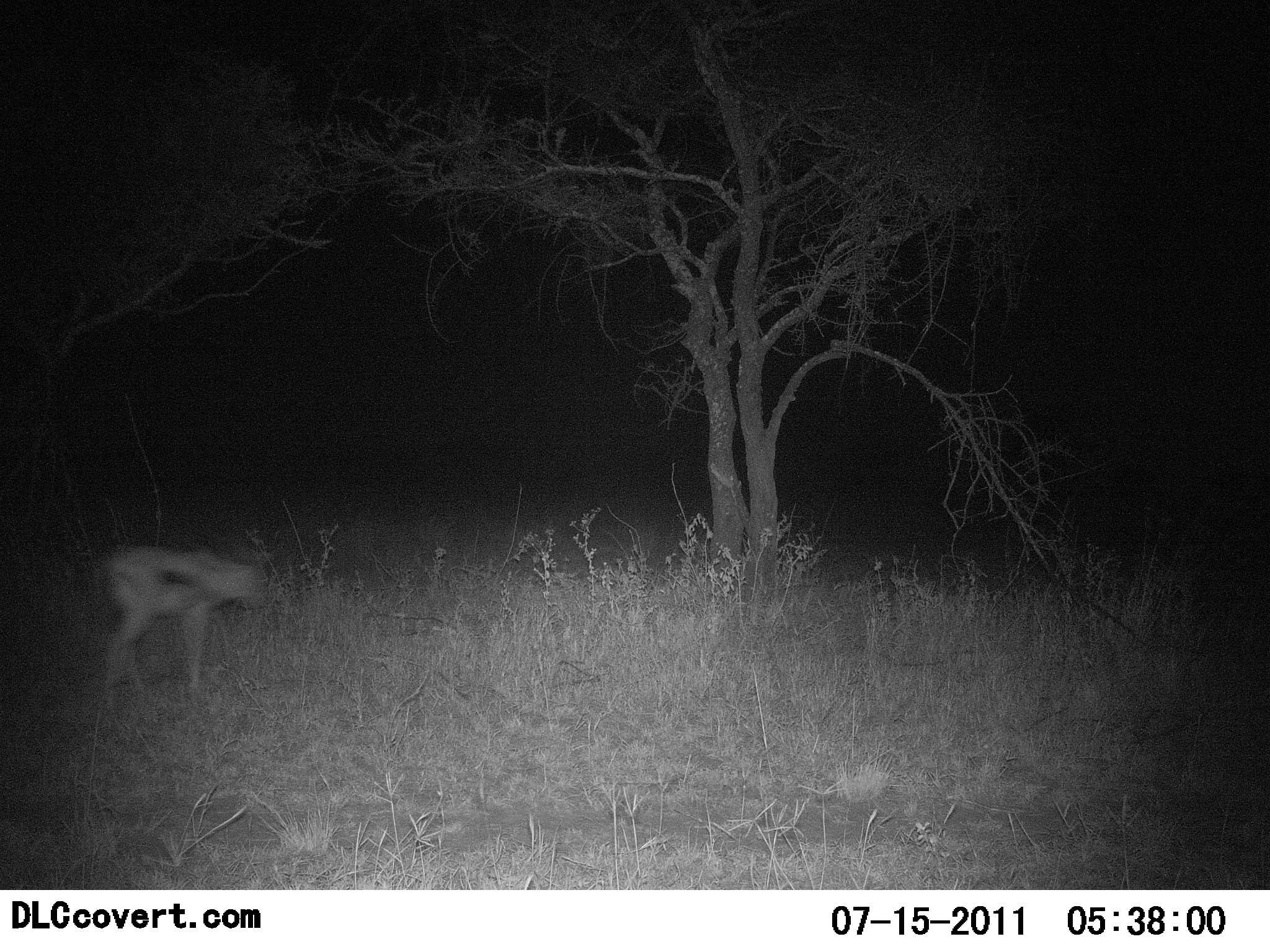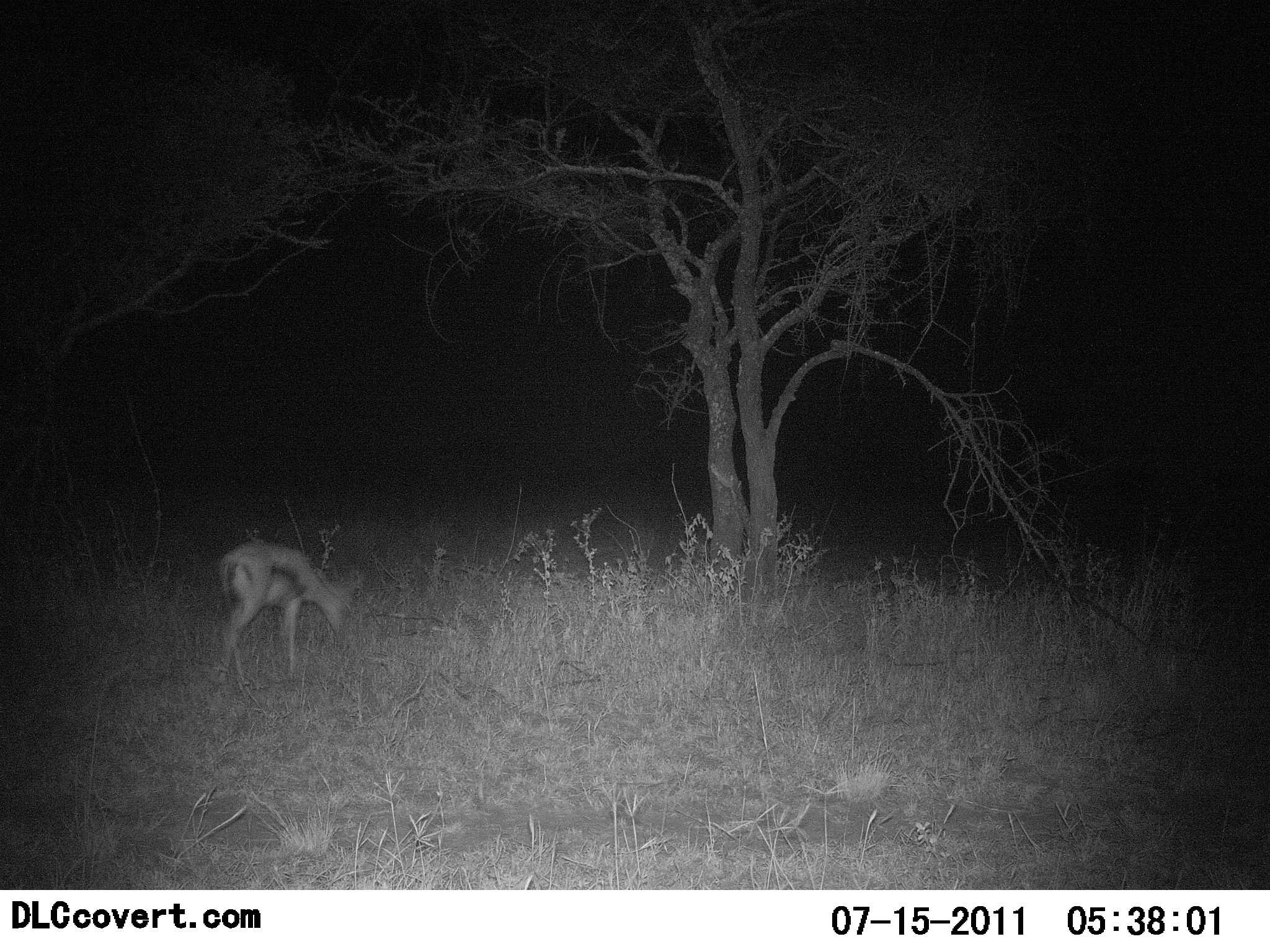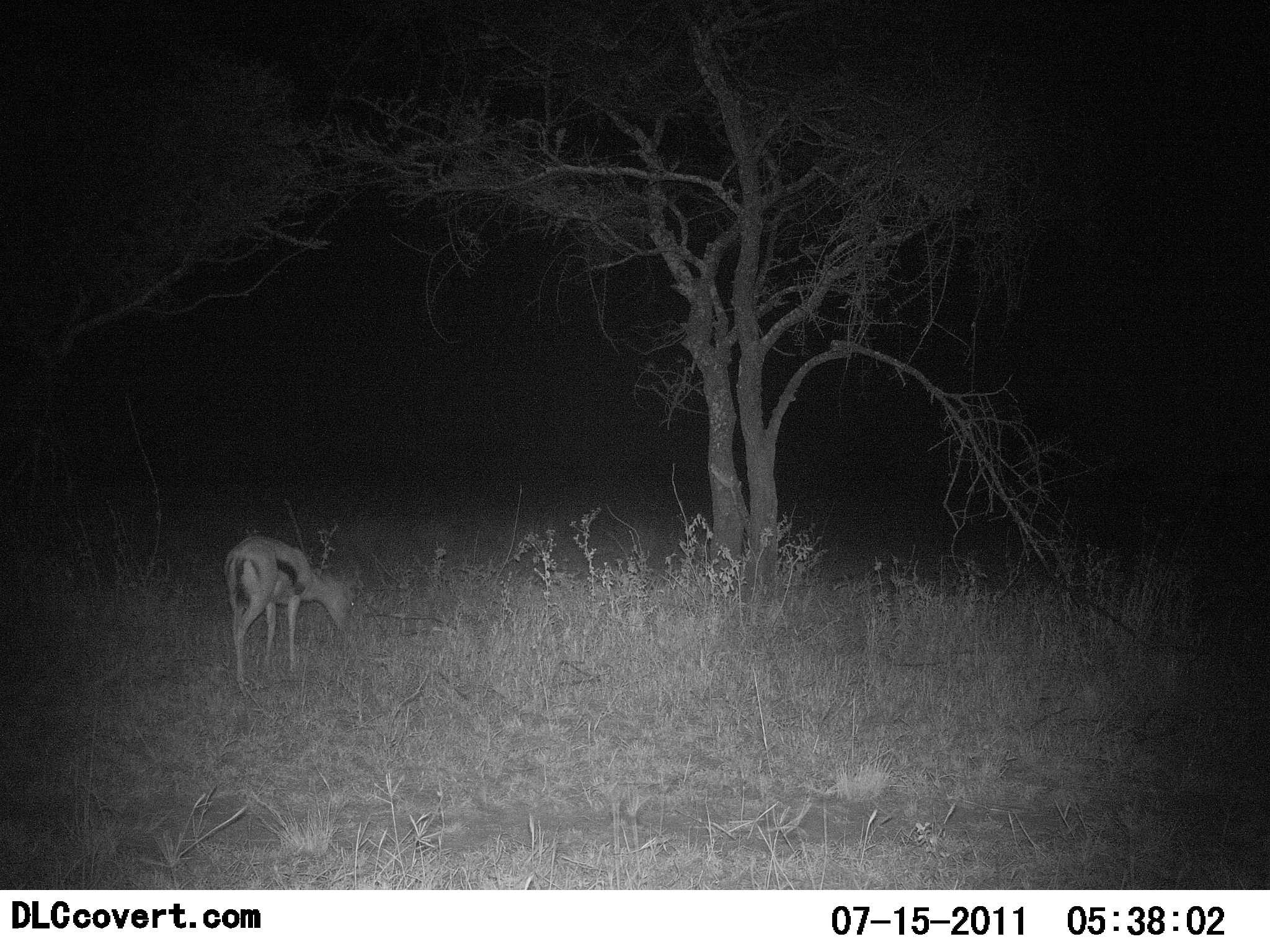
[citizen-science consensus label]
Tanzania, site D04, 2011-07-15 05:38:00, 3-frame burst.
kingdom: Animalia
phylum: Chordata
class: Mammalia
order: Artiodactyla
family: Bovidae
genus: Eudorcas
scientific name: Eudorcas thomsonii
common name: thomson's gazelle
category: gazellethomsons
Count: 1.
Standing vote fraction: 23%.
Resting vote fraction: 0%.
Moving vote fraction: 8%.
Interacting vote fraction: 8%.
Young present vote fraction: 0%.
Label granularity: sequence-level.